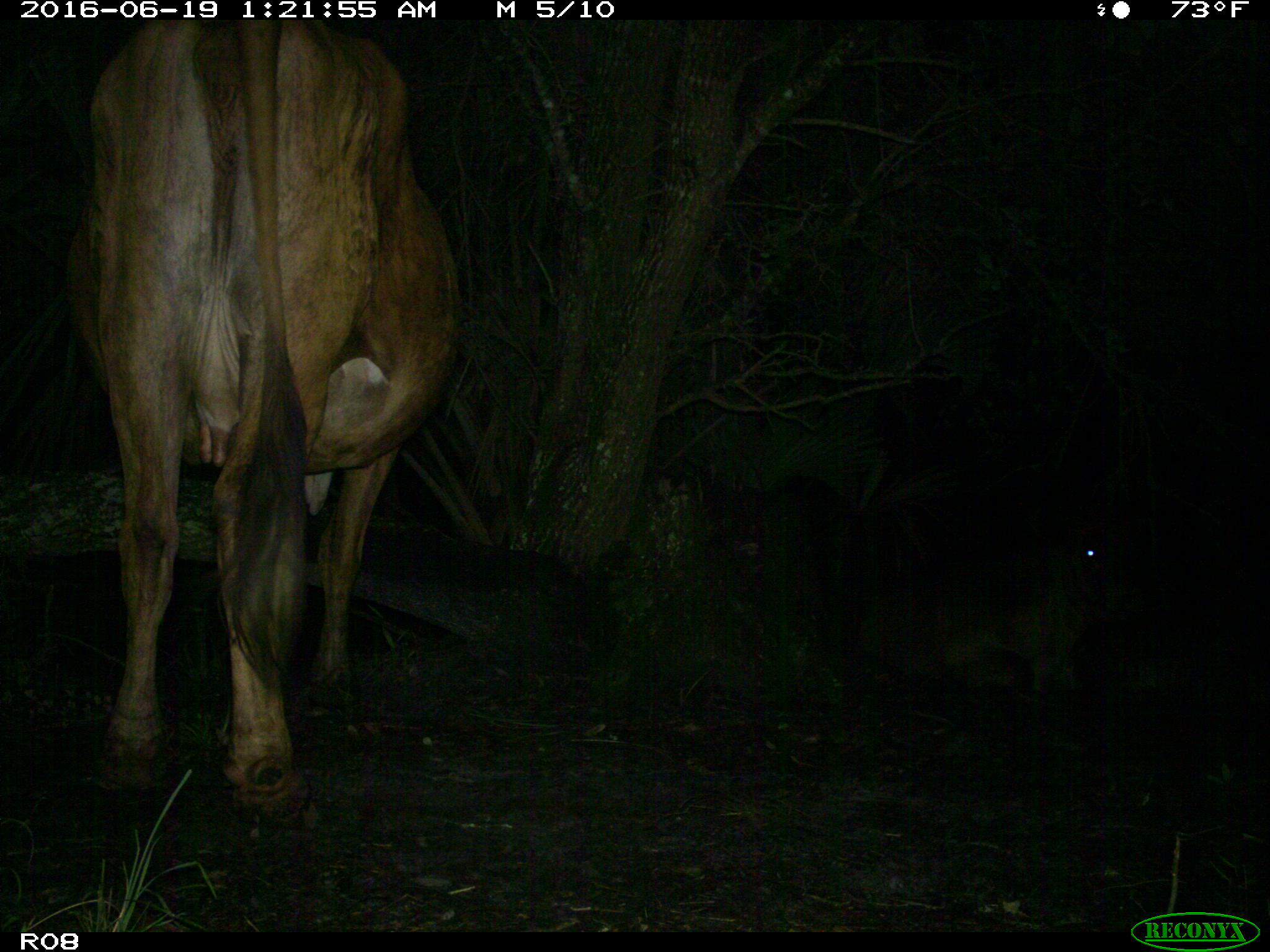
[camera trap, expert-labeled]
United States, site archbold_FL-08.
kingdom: Animalia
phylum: Chordata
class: Mammalia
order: Artiodactyla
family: Bovidae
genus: Bos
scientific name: Bos taurus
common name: domestic cow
Bos taurus (domestic cow).